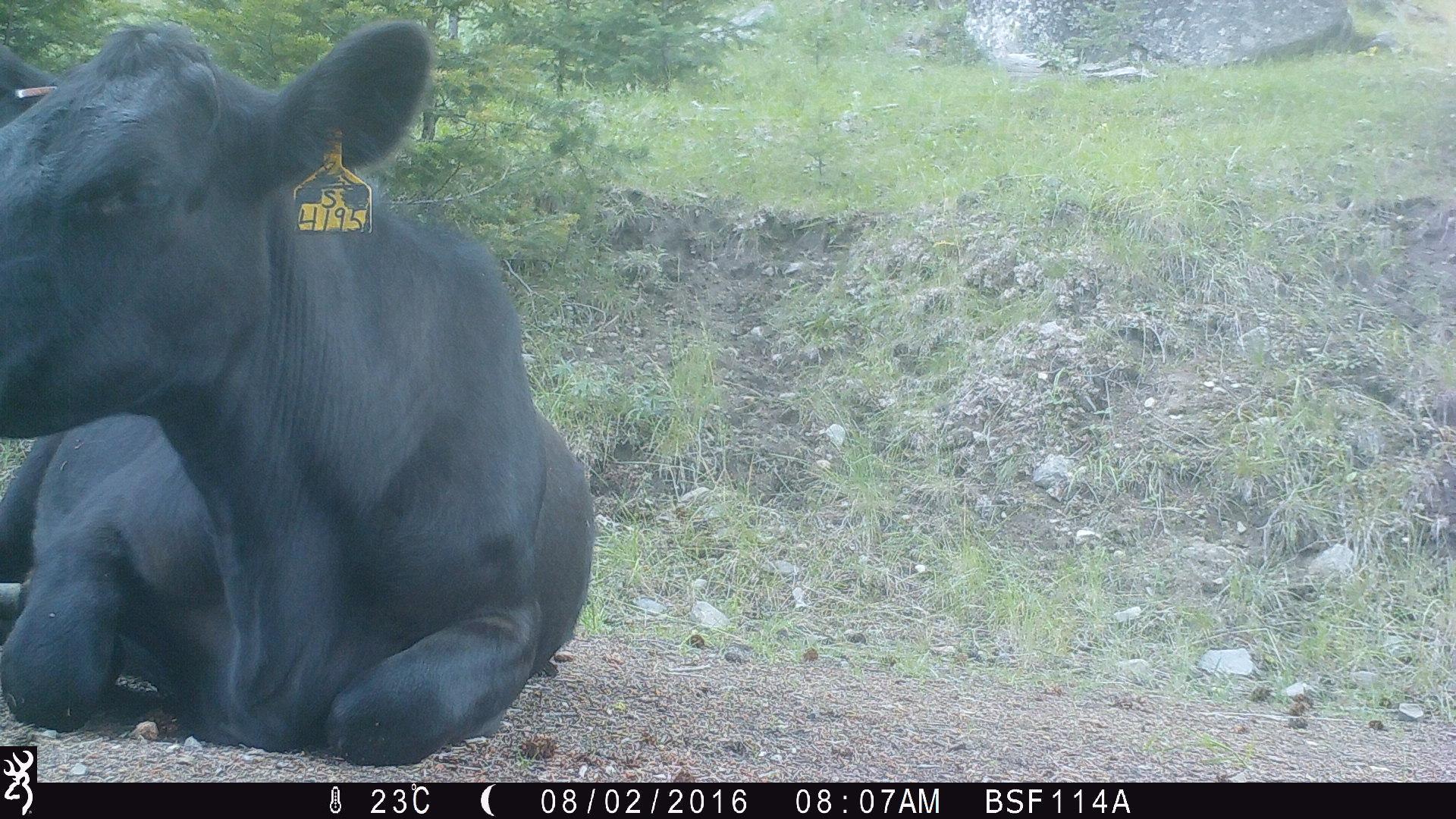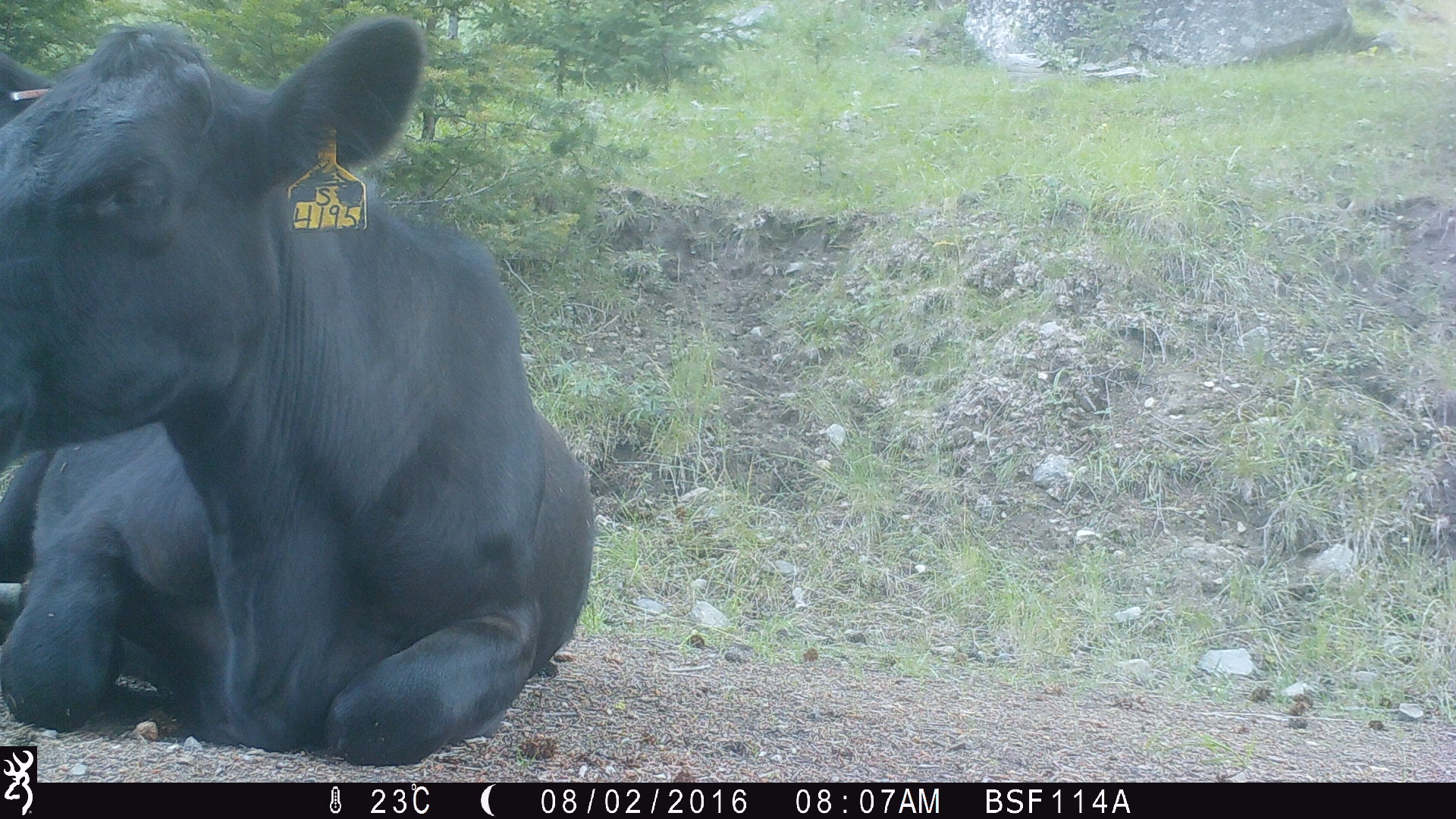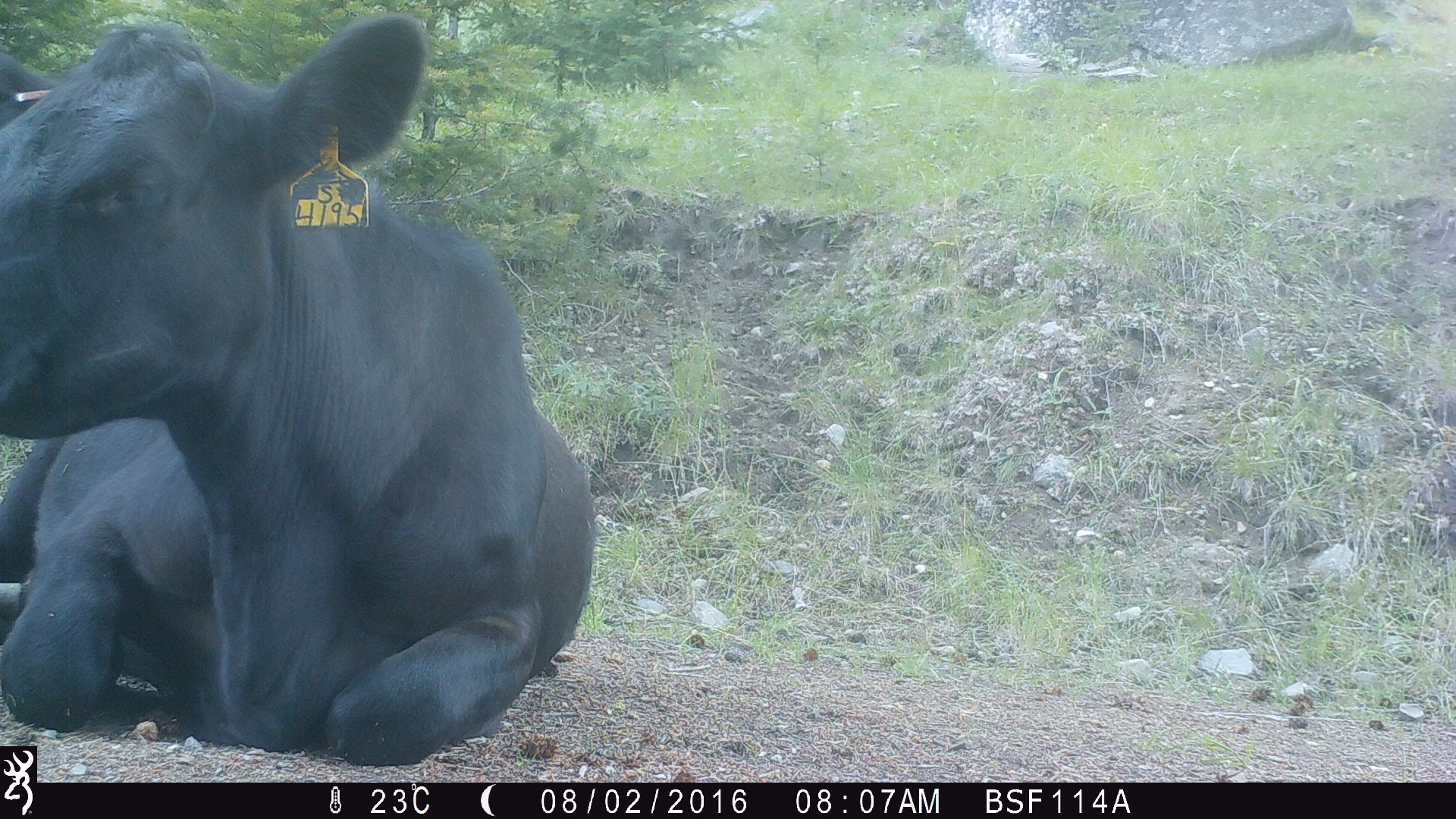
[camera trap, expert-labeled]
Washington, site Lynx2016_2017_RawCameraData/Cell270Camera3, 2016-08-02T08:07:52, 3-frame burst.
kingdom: Animalia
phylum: Chordata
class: Mammalia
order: Artiodactyla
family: Bovidae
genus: Bos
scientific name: Bos taurus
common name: domestic cattle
Domestic cattle (Bos taurus). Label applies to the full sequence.